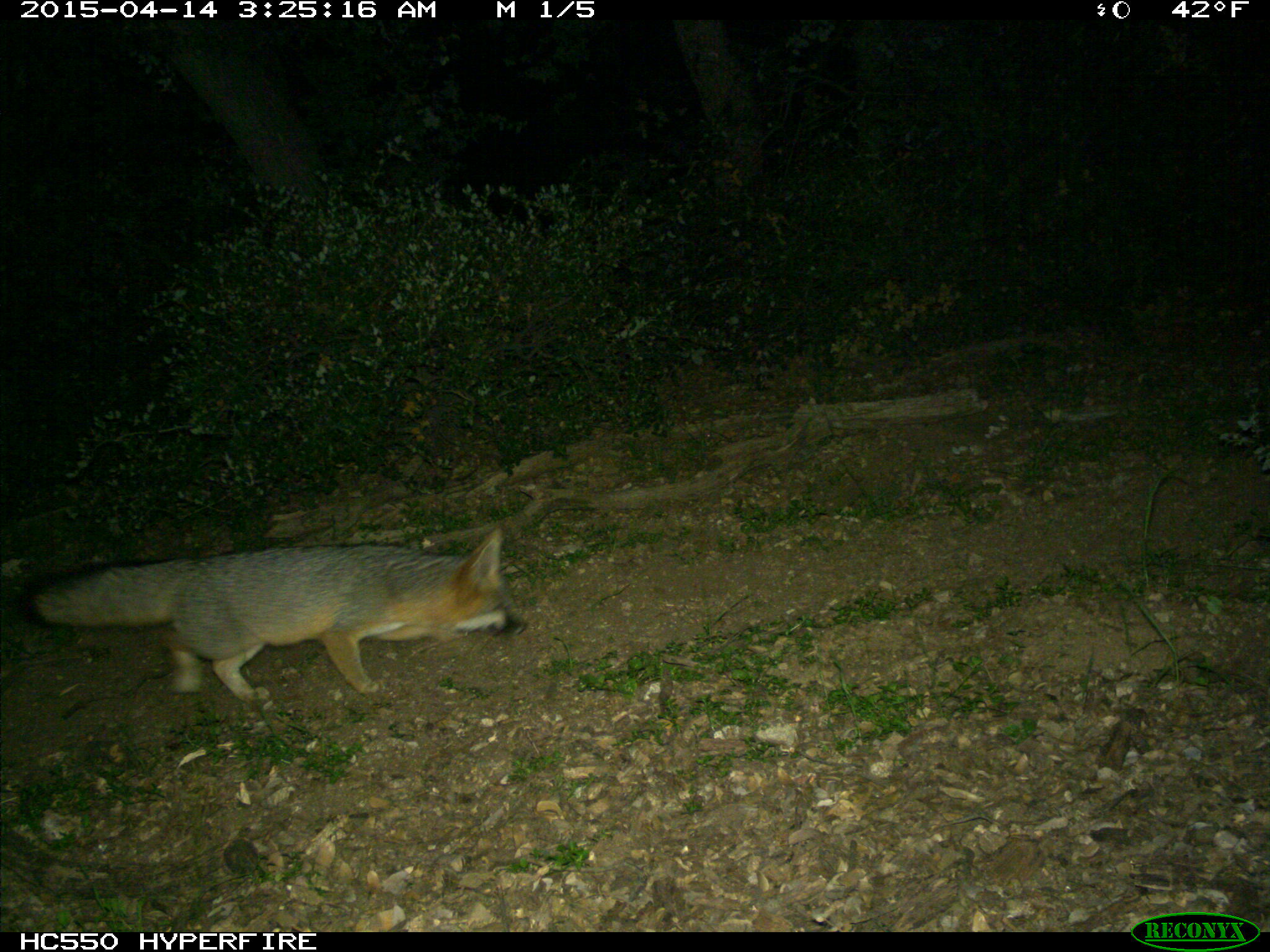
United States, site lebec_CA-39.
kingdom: Animalia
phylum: Chordata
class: Mammalia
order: Carnivora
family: Canidae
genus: Urocyon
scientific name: Urocyon cinereoargenteus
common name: gray fox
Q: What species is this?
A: Urocyon cinereoargenteus (gray fox).